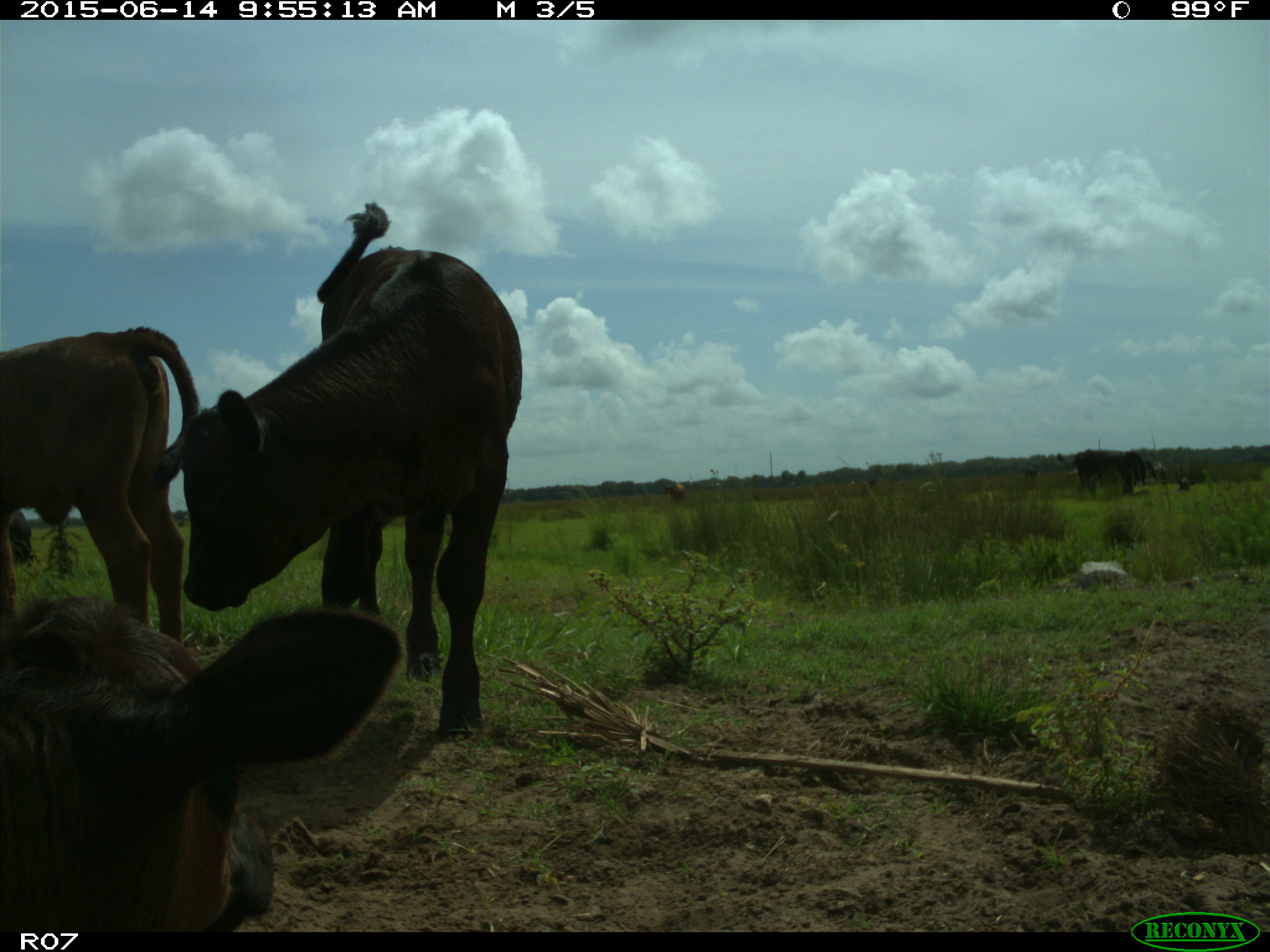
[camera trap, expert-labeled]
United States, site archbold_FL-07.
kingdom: Animalia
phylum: Chordata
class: Mammalia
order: Artiodactyla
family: Bovidae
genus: Bos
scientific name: Bos taurus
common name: domestic cow